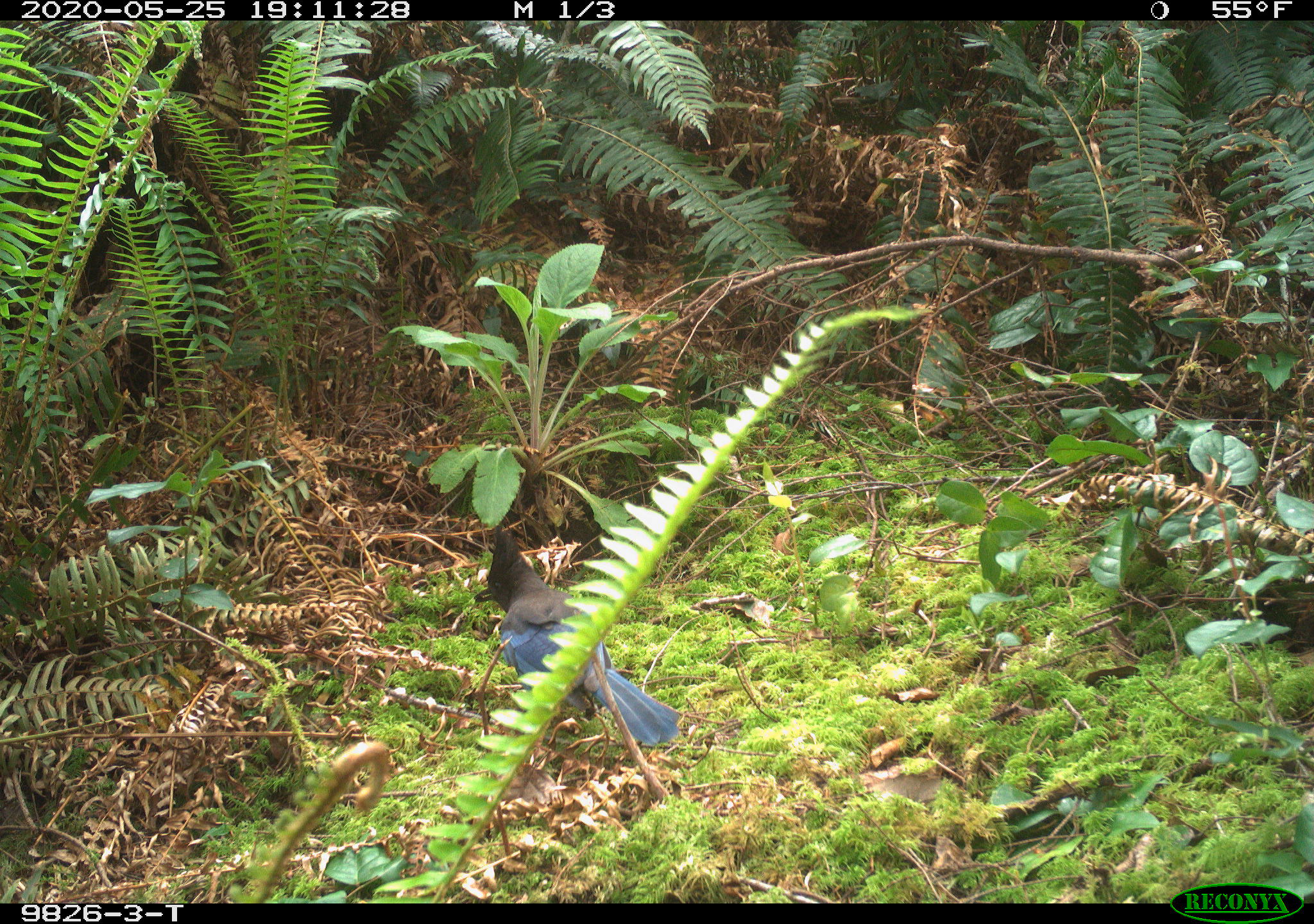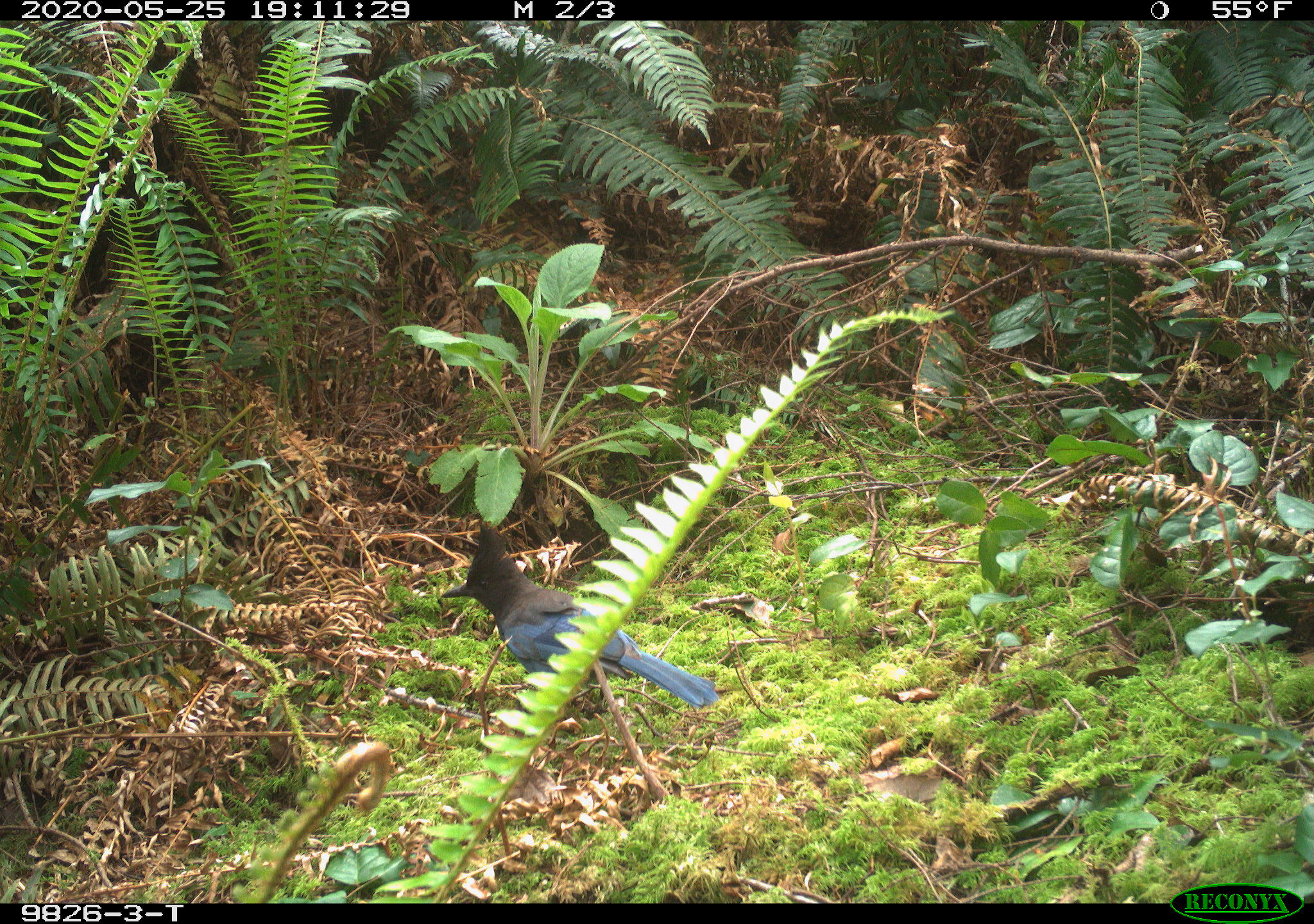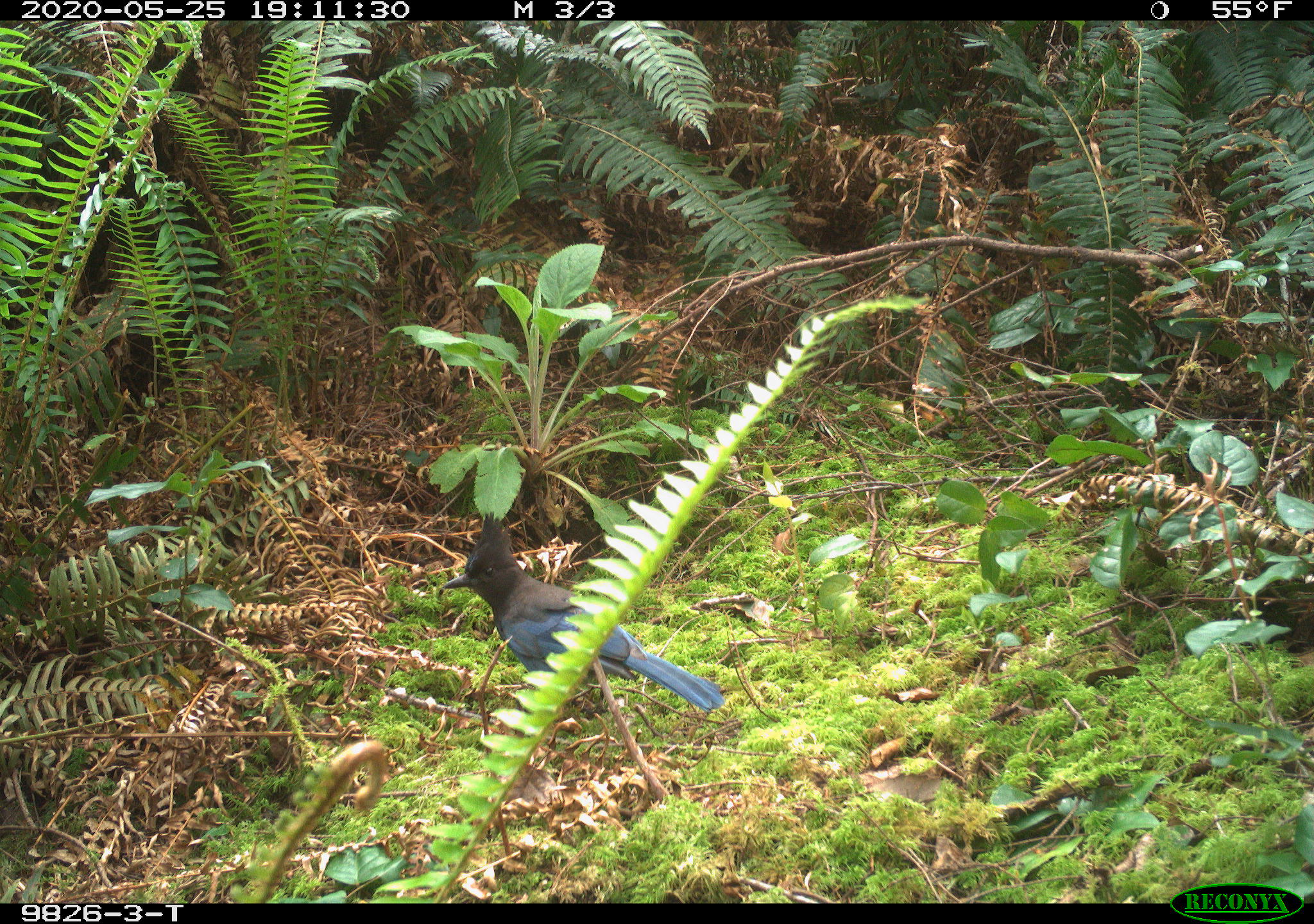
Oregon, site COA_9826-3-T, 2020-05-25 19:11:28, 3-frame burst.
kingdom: Animalia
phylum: Chordata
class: Aves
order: Passeriformes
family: Corvidae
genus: Cyanocitta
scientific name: Cyanocitta stelleri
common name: steller's jay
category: stellers jay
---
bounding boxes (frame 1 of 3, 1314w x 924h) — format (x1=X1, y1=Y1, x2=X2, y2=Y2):
stellers jay: (x1=475, y1=538, x2=673, y2=743)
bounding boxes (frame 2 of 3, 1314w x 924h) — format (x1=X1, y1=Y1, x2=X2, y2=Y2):
stellers jay: (x1=443, y1=525, x2=717, y2=708)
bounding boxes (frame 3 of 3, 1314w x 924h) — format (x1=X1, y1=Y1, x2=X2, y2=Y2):
stellers jay: (x1=441, y1=525, x2=714, y2=707)